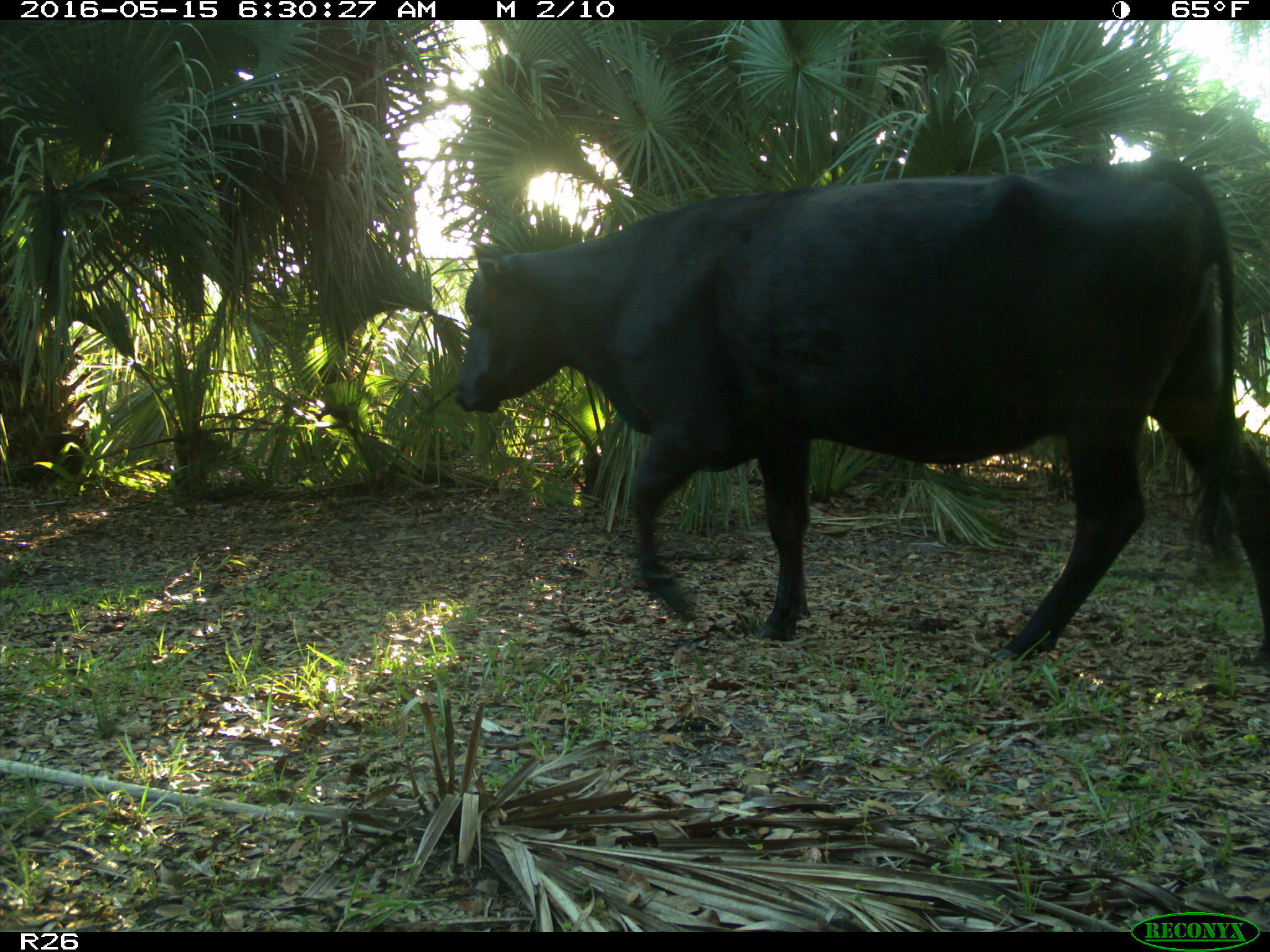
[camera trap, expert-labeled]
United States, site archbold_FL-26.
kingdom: Animalia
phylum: Chordata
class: Mammalia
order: Artiodactyla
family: Bovidae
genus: Bos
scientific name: Bos taurus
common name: domestic cow